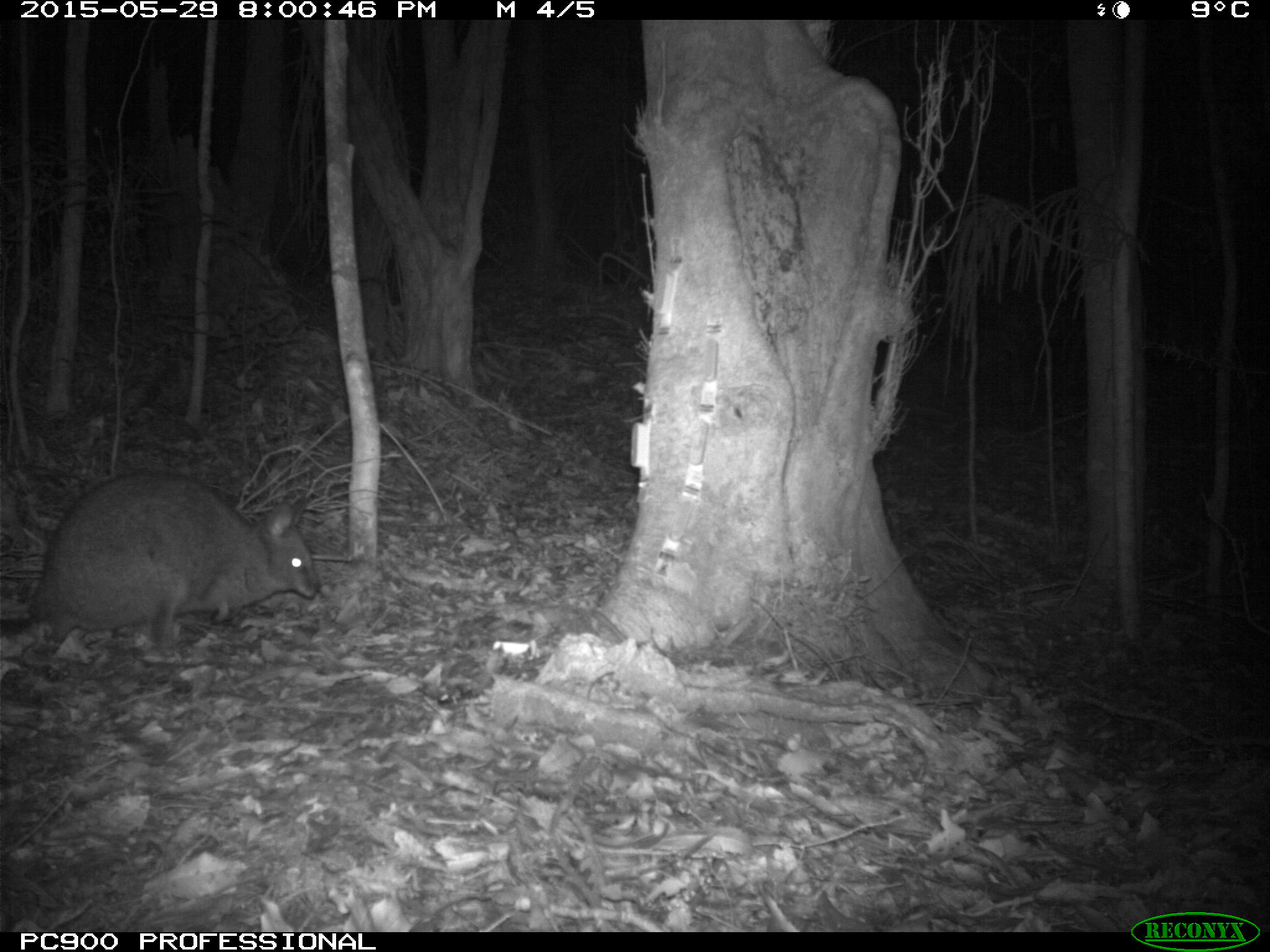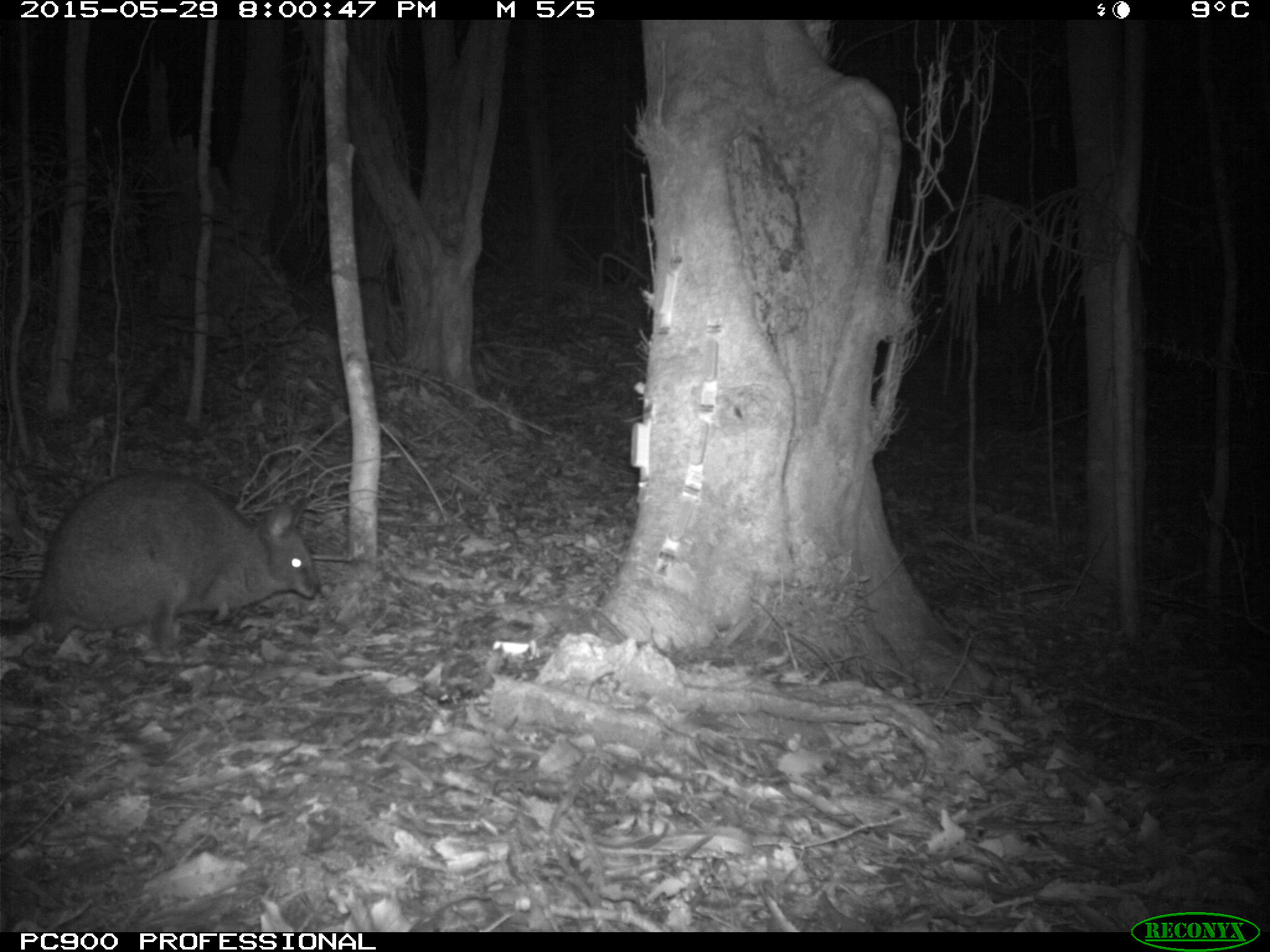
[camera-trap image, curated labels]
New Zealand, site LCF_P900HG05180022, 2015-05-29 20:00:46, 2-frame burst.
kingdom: Animalia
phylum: Chordata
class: Mammalia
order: Diprotodontia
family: Macropodidae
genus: Notamacropus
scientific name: Notamacropus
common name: wallaby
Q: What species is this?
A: Wallaby (Notamacropus).